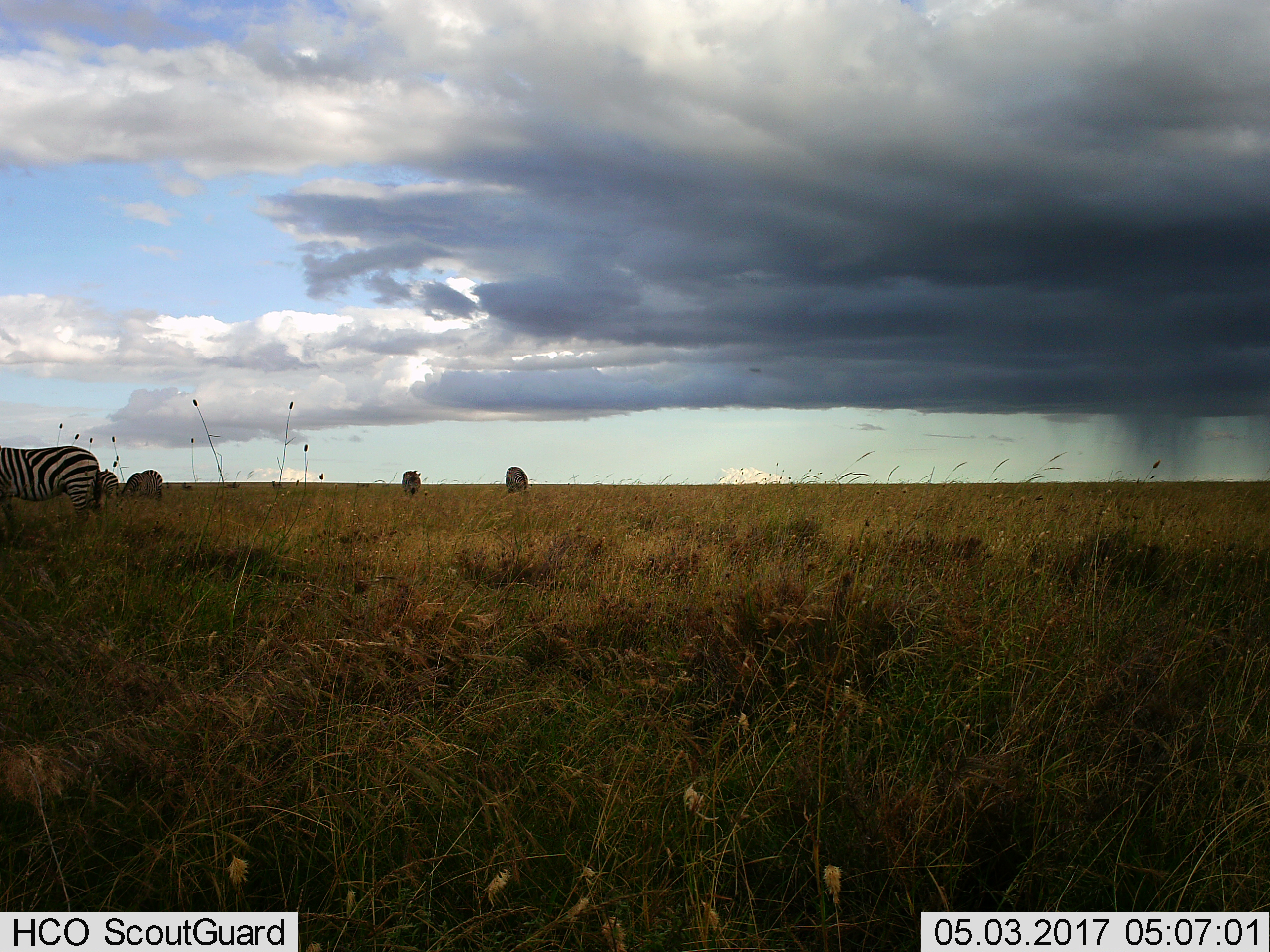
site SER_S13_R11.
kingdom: Animalia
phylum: Chordata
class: Mammalia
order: Perissodactyla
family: Equidae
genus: Equus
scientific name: Equus quagga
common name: plains zebra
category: zebraplains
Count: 5.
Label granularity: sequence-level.